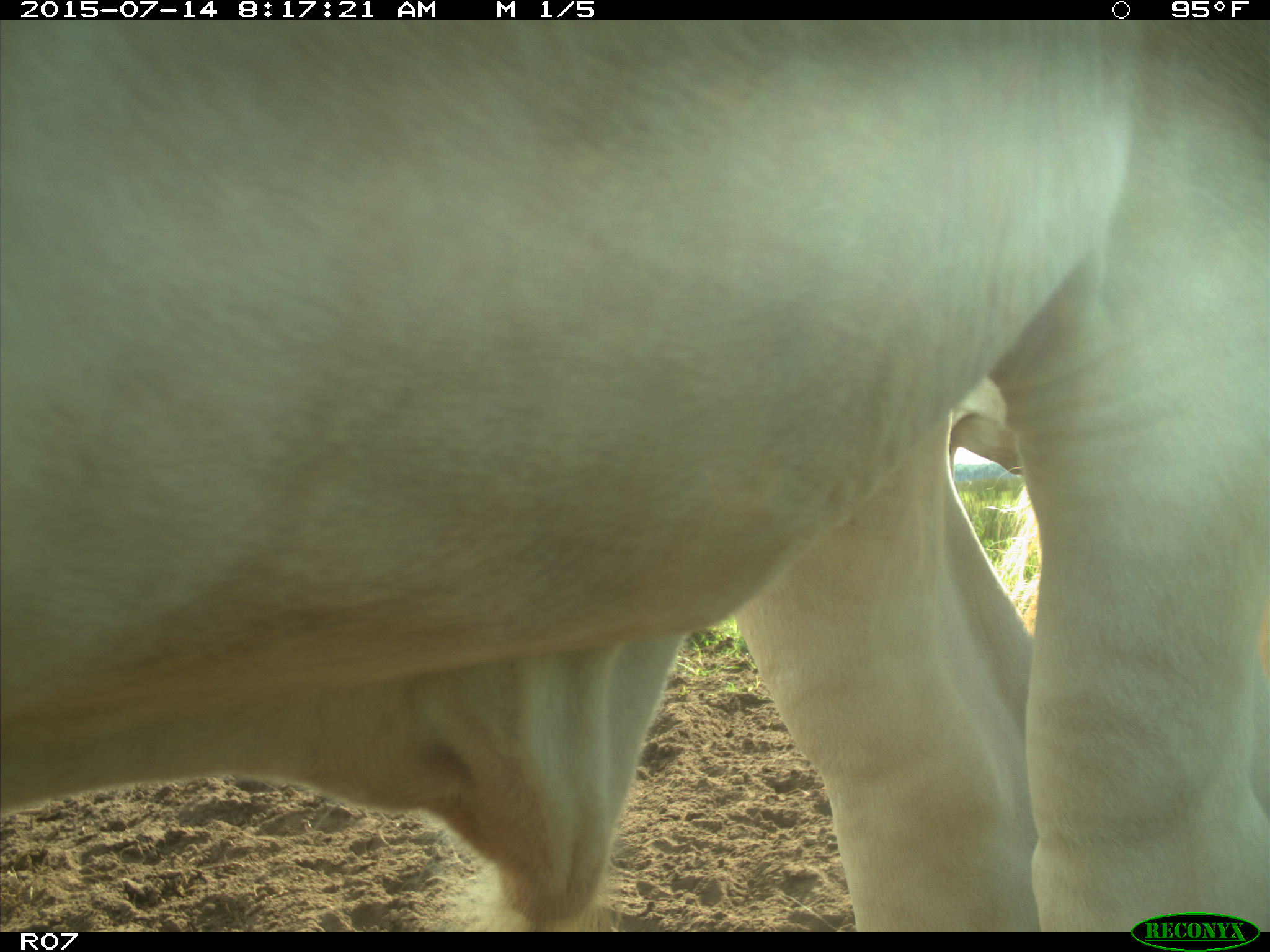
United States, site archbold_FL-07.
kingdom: Animalia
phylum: Chordata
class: Mammalia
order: Artiodactyla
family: Bovidae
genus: Bos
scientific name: Bos taurus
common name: domestic cow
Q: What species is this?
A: Bos taurus (domestic cow).